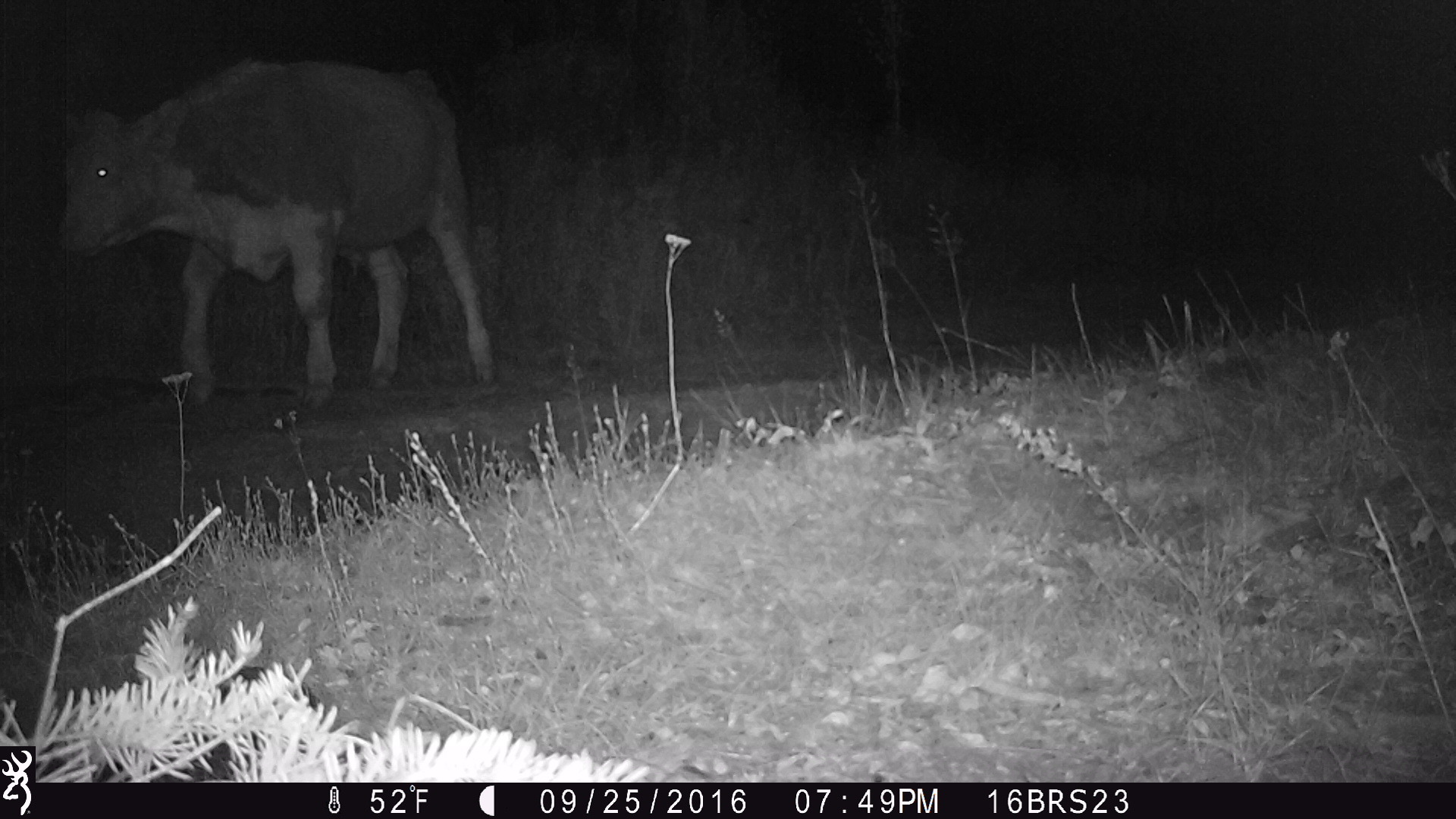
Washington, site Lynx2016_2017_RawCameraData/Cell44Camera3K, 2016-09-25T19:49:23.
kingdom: Animalia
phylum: Chordata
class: Mammalia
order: Artiodactyla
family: Bovidae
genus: Bos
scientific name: Bos taurus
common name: domestic cattle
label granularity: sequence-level